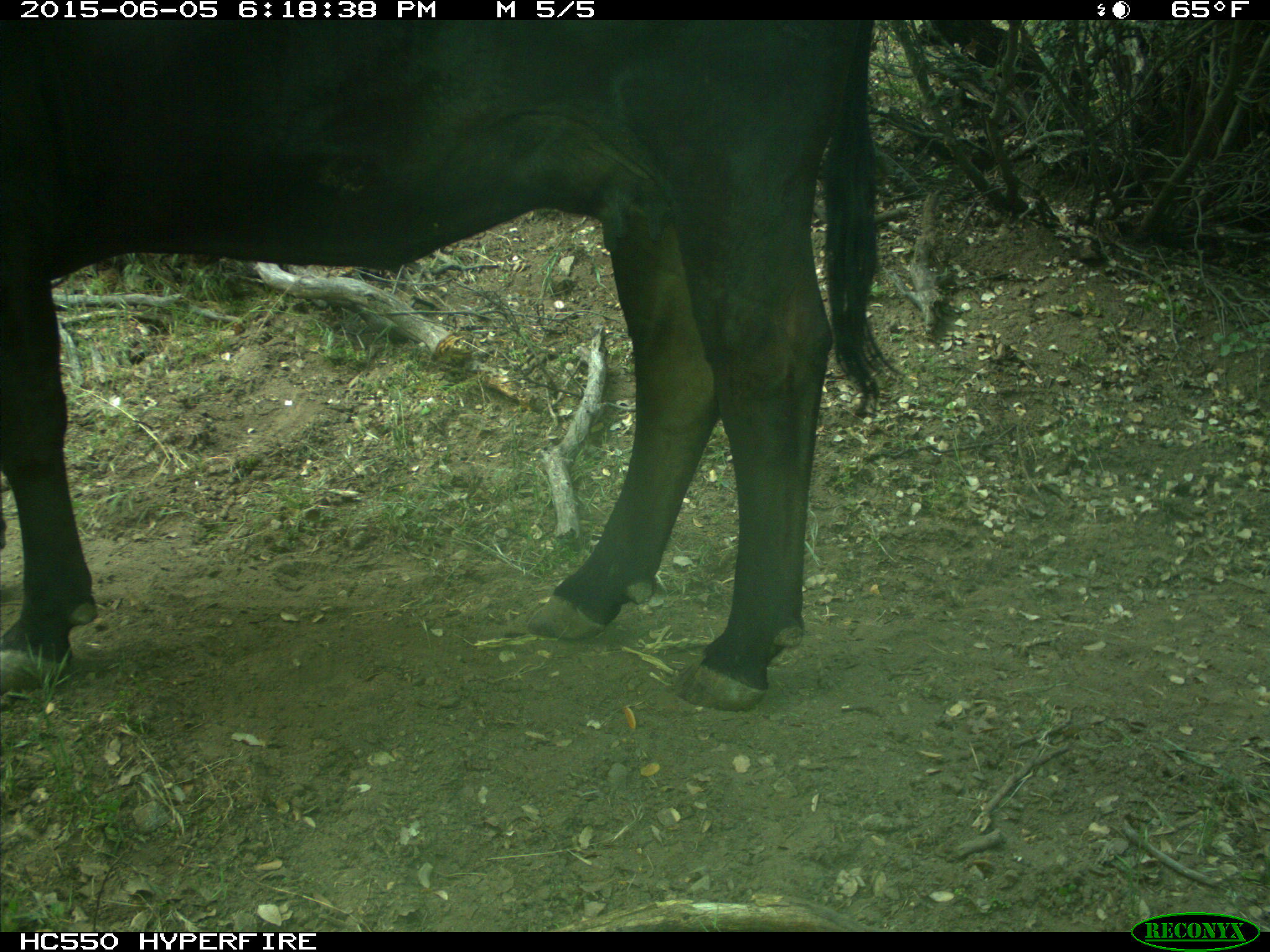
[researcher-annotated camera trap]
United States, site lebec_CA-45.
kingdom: Animalia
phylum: Chordata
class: Mammalia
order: Artiodactyla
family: Bovidae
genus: Bos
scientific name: Bos taurus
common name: domestic cow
Bos taurus (domestic cow).